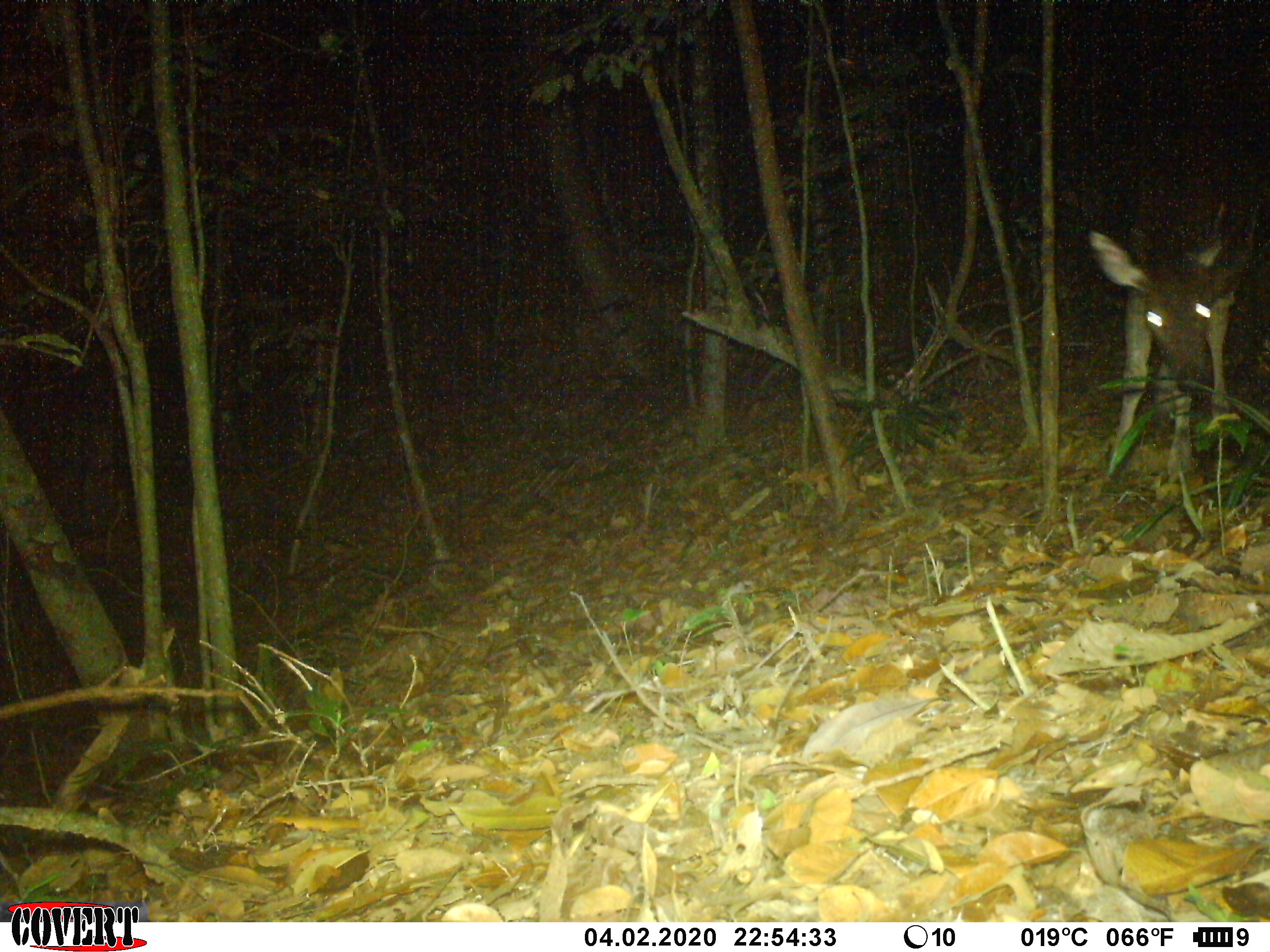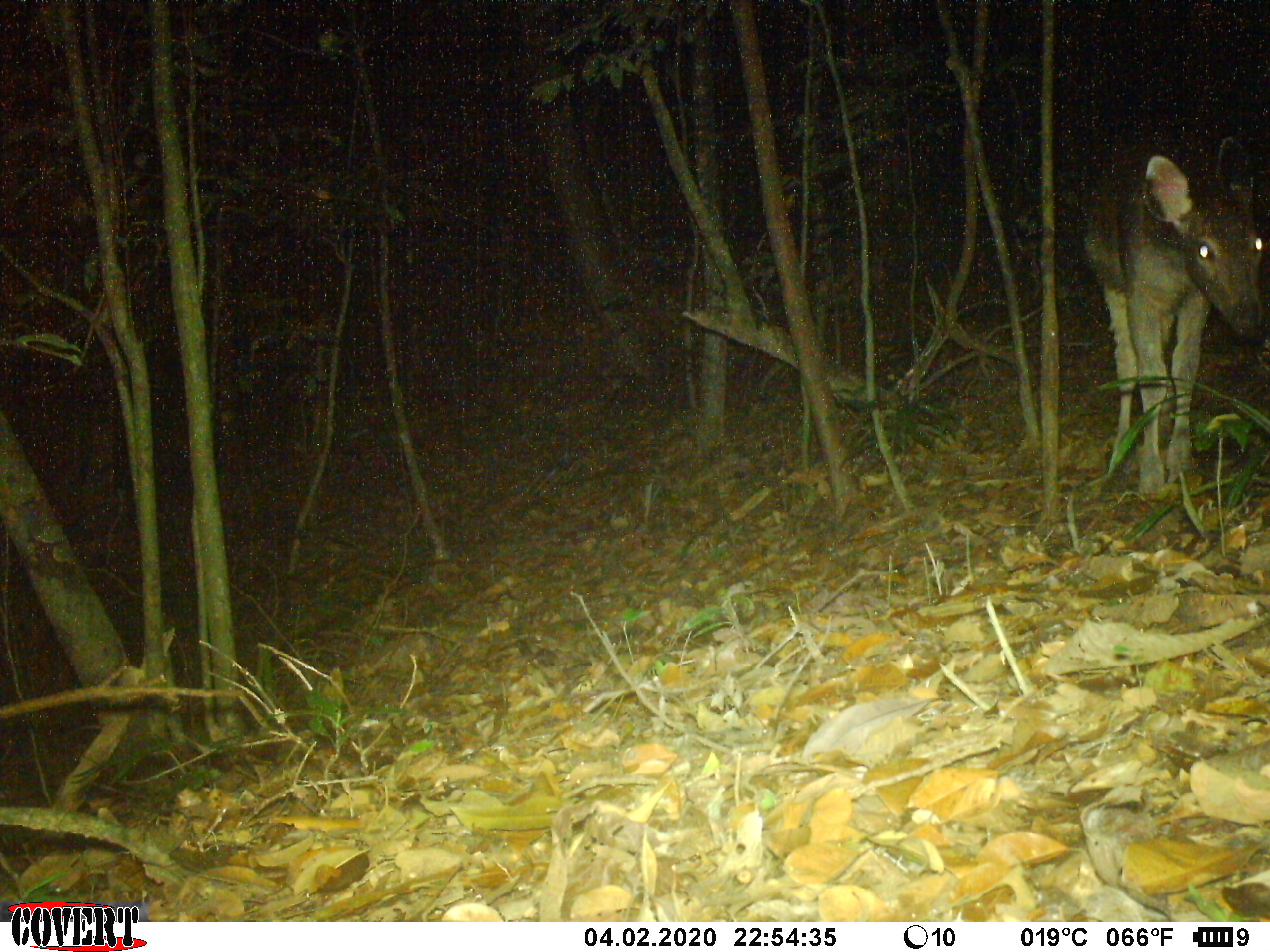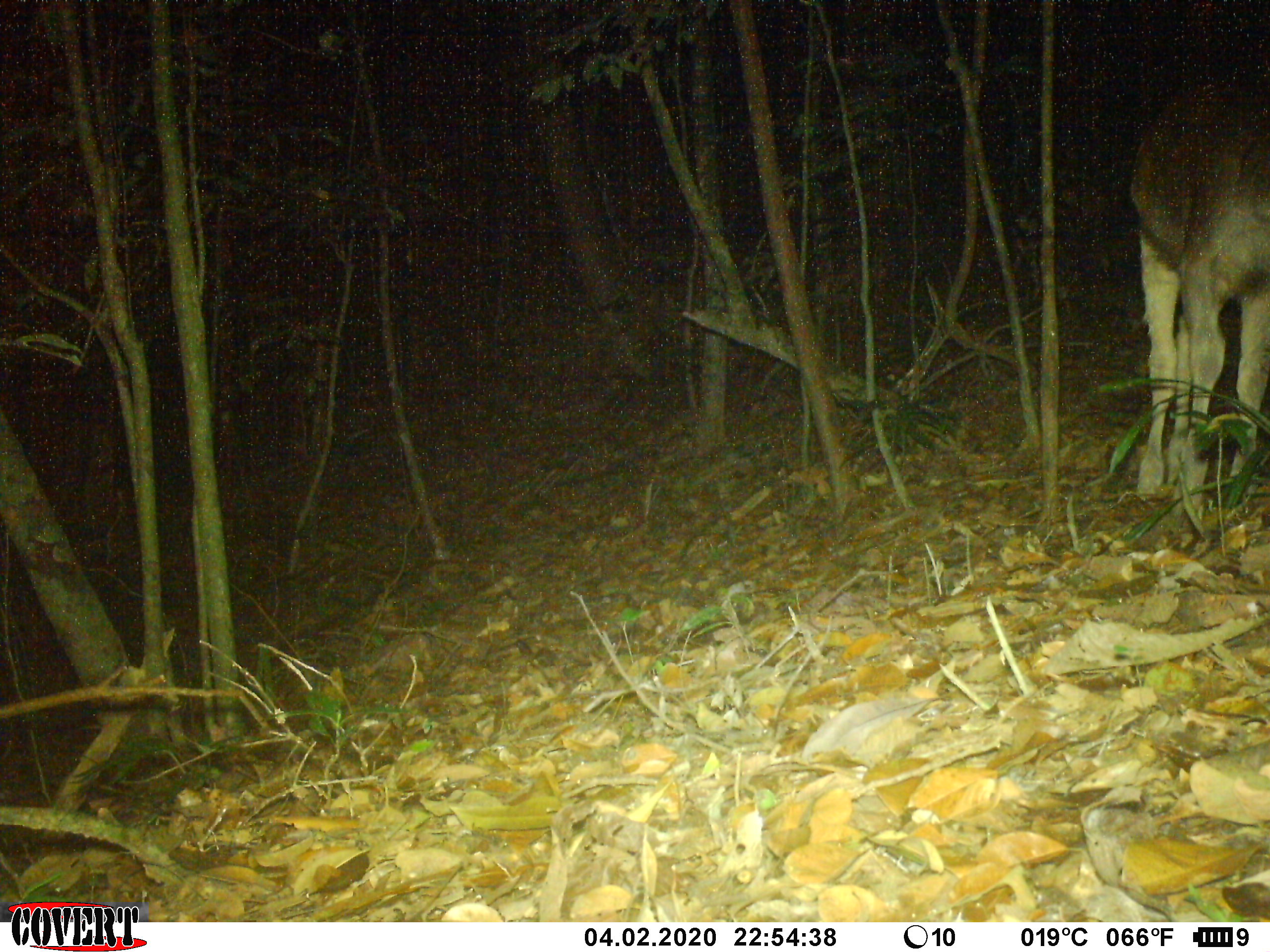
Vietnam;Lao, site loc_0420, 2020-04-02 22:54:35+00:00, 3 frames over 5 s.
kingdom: Animalia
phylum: Chordata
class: Mammalia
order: Artiodactyla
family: Cervidae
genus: Rusa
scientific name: Rusa unicolor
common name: sambar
Sambar (Rusa unicolor). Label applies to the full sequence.